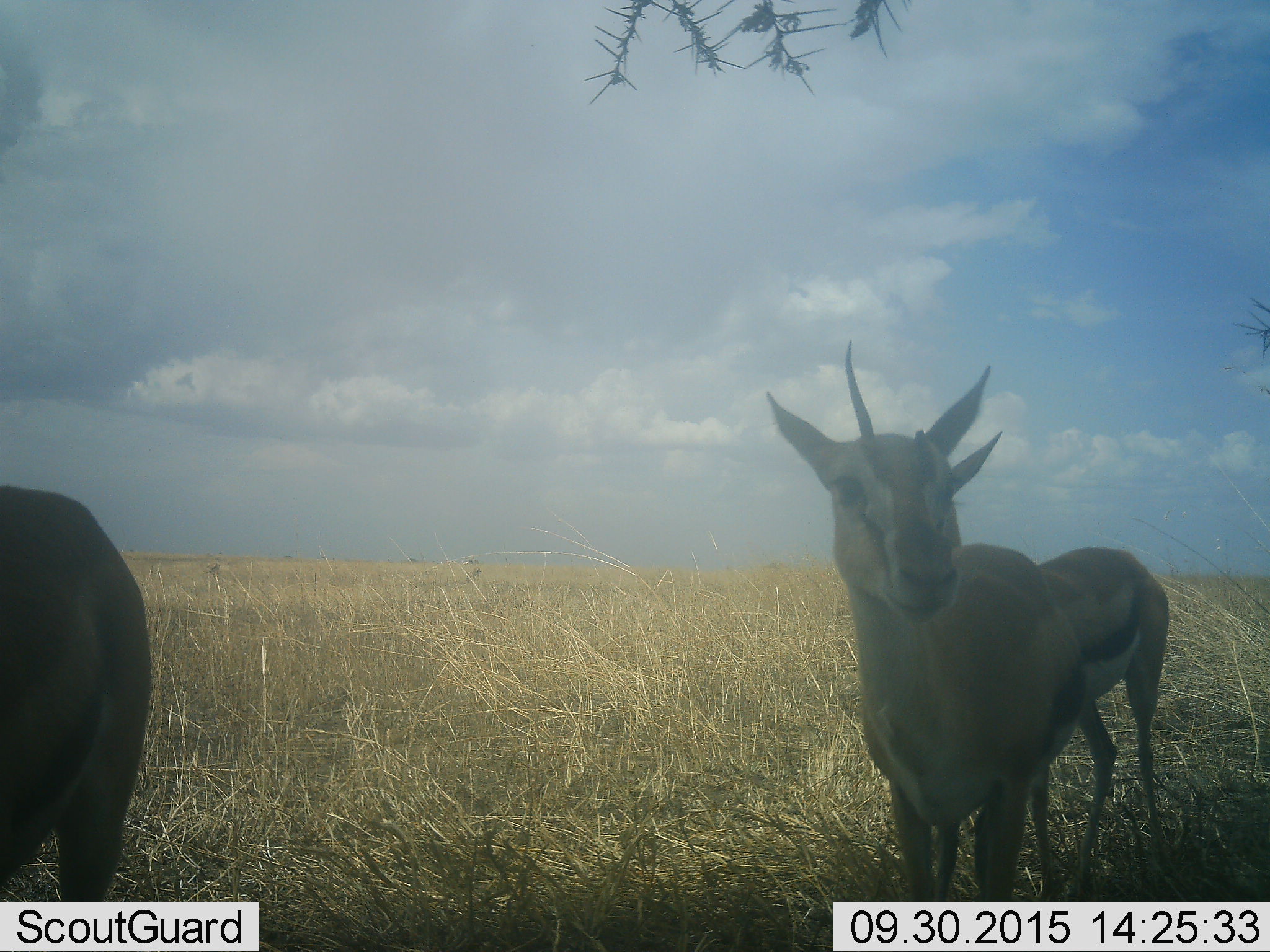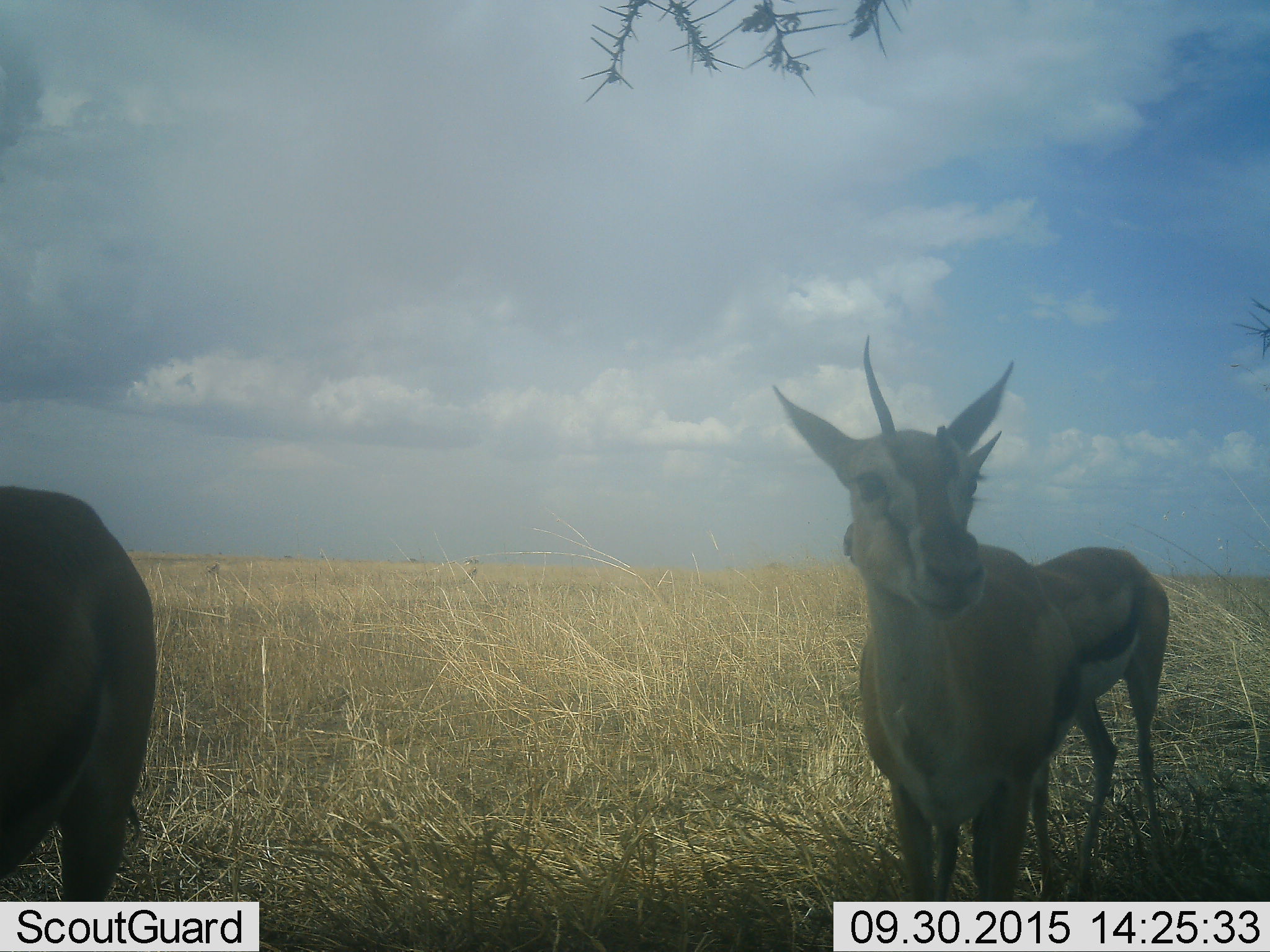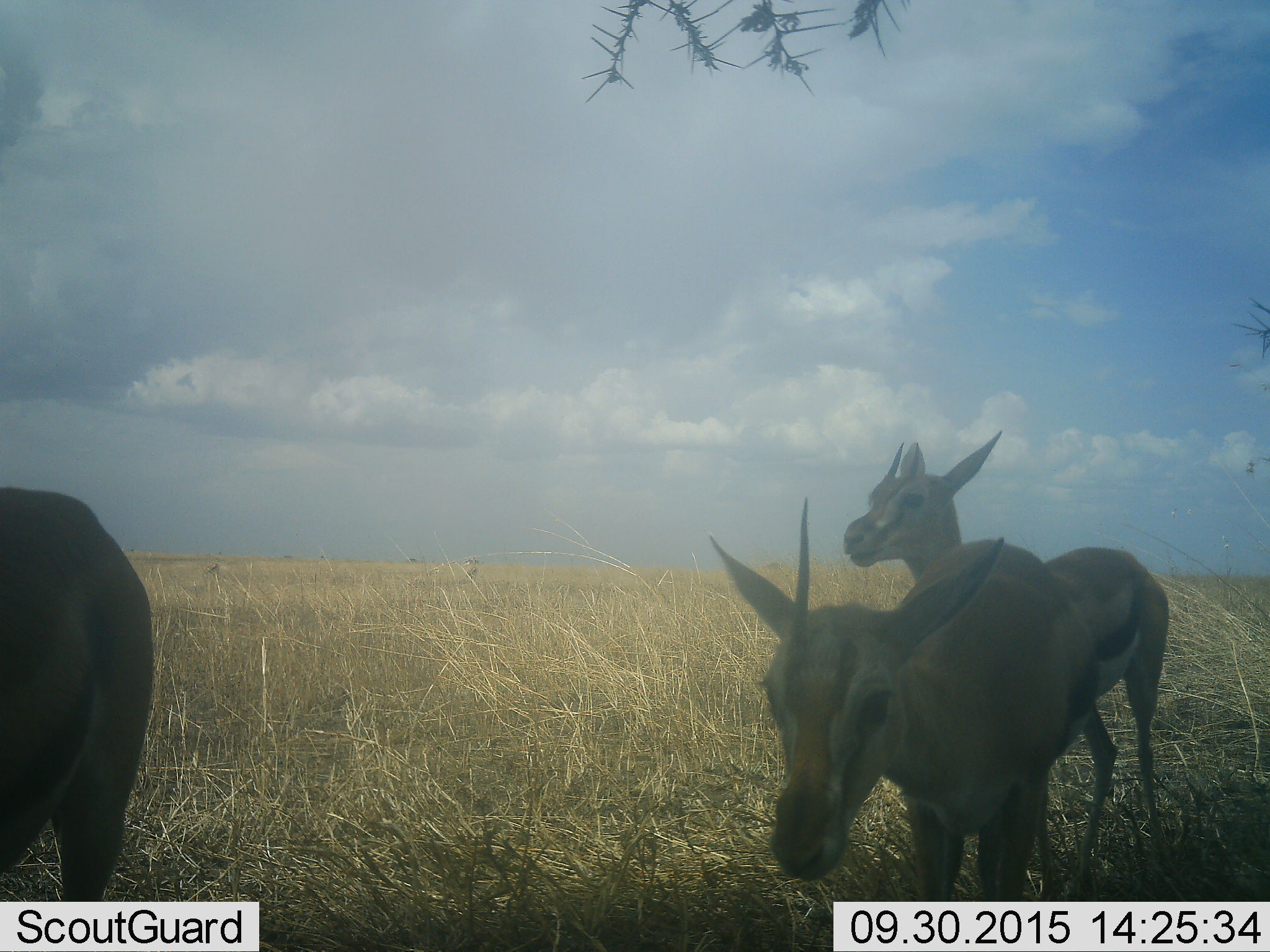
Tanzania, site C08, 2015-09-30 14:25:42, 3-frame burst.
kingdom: Animalia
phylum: Chordata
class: Mammalia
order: Artiodactyla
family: Bovidae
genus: Eudorcas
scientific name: Eudorcas thomsonii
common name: thomson's gazelle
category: gazellethomsons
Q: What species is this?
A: Gazellethomsons (thomson's gazelle) (Eudorcas thomsonii).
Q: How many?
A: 3.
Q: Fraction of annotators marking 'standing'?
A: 94%.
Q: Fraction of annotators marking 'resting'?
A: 6%.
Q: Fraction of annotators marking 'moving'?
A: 31%.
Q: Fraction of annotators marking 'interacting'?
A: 12%.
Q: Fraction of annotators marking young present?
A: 6%.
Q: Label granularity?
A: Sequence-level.